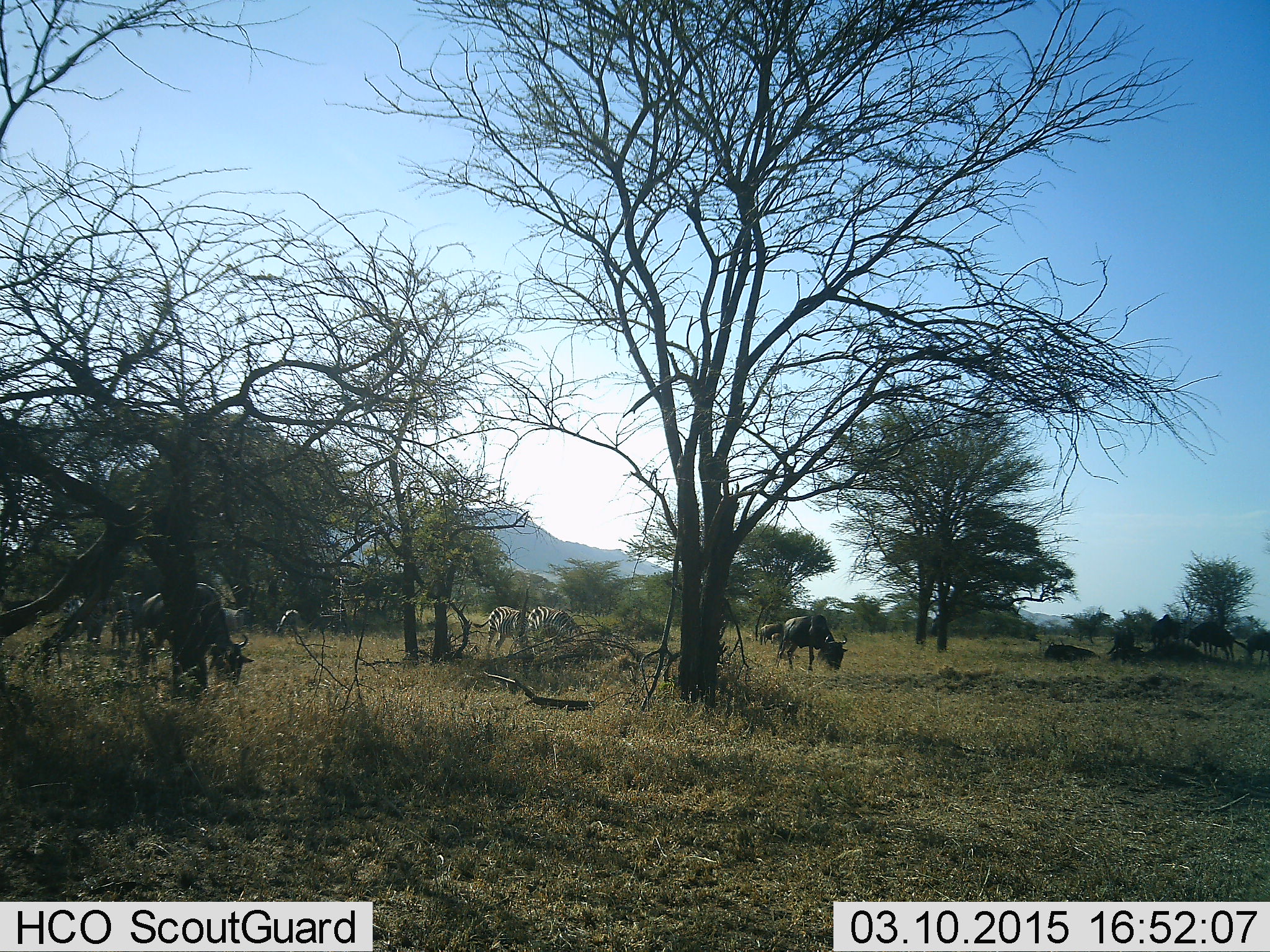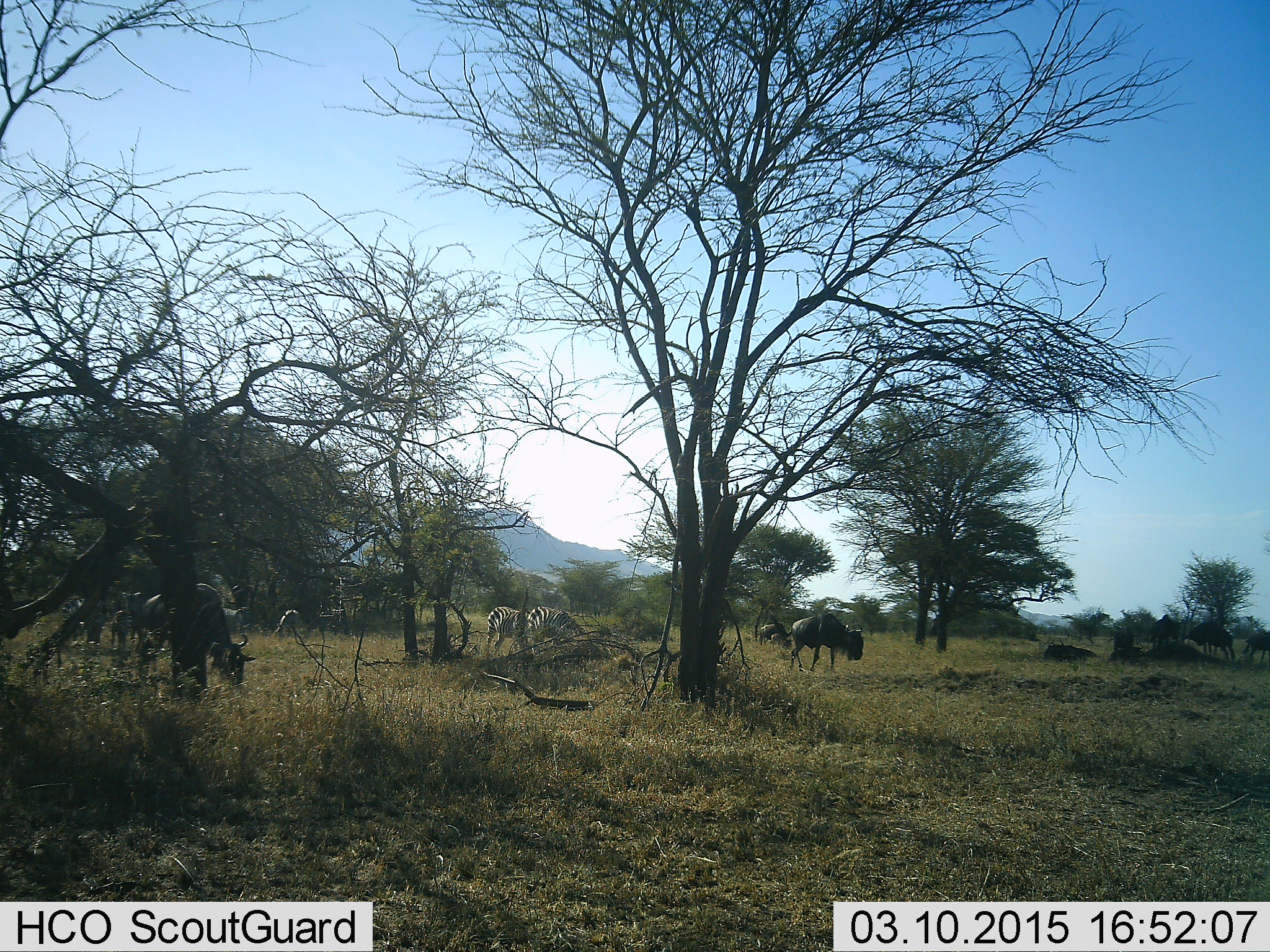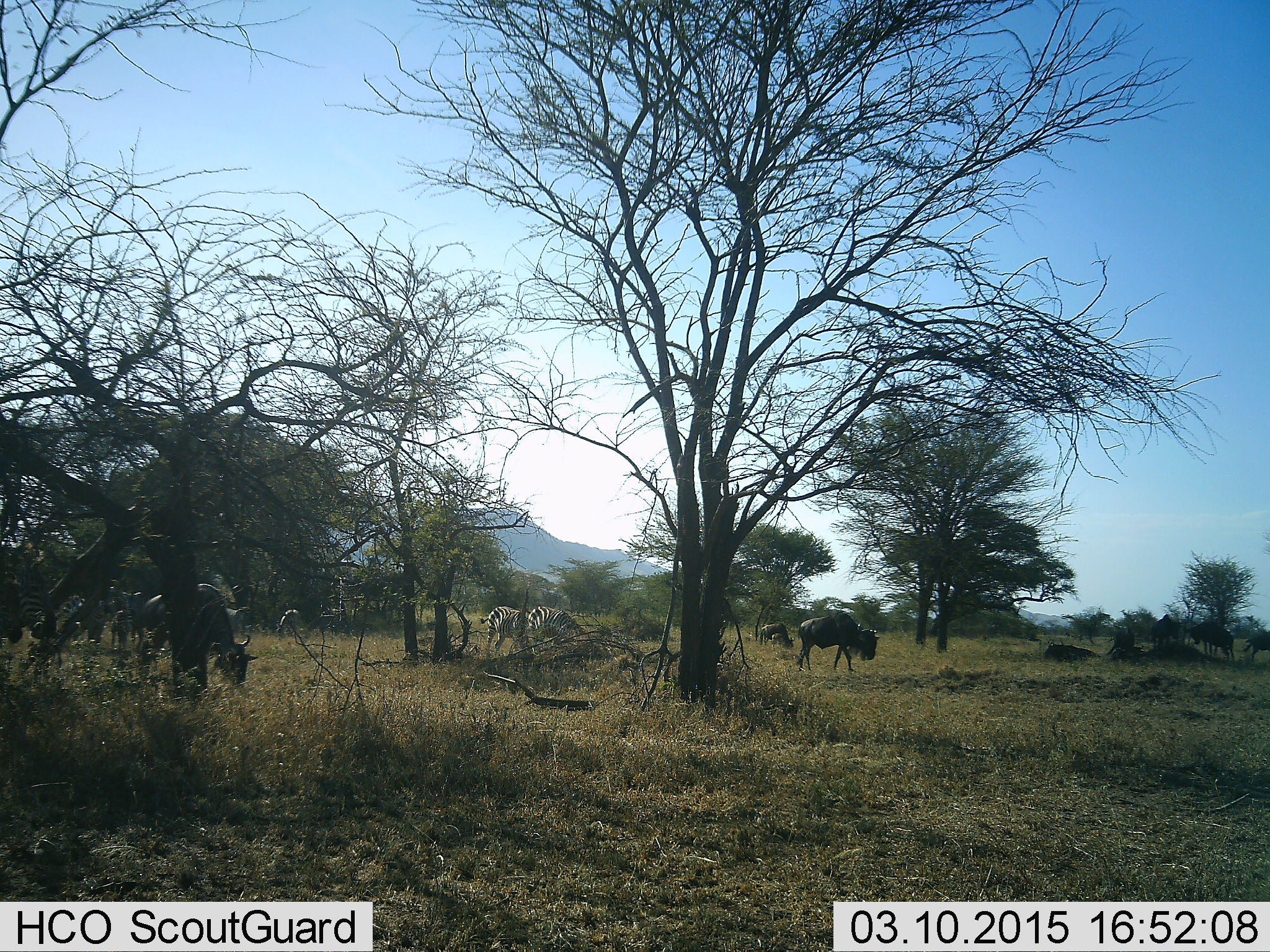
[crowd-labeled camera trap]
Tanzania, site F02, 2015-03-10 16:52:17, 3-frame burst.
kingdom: Animalia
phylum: Chordata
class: Mammalia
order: Artiodactyla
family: Bovidae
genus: Connochaetes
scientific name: Connochaetes taurinus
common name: blue wildebeest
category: wildebeest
Wildebeest (blue wildebeest) (Connochaetes taurinus), count 7. Behavior (volunteer vote fractions): standing 53%, resting 24%, moving 53%, interacting 6%. Young present (vote fraction): 6%. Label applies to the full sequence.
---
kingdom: Animalia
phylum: Chordata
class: Mammalia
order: Perissodactyla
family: Equidae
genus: Equus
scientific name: Equus quagga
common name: plains zebra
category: zebra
Zebra (plains zebra) (Equus quagga), count 4. Behavior (volunteer vote fractions): standing 30%, resting 0%, moving 40%, interacting 0%. Young present (vote fraction): 10%. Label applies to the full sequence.